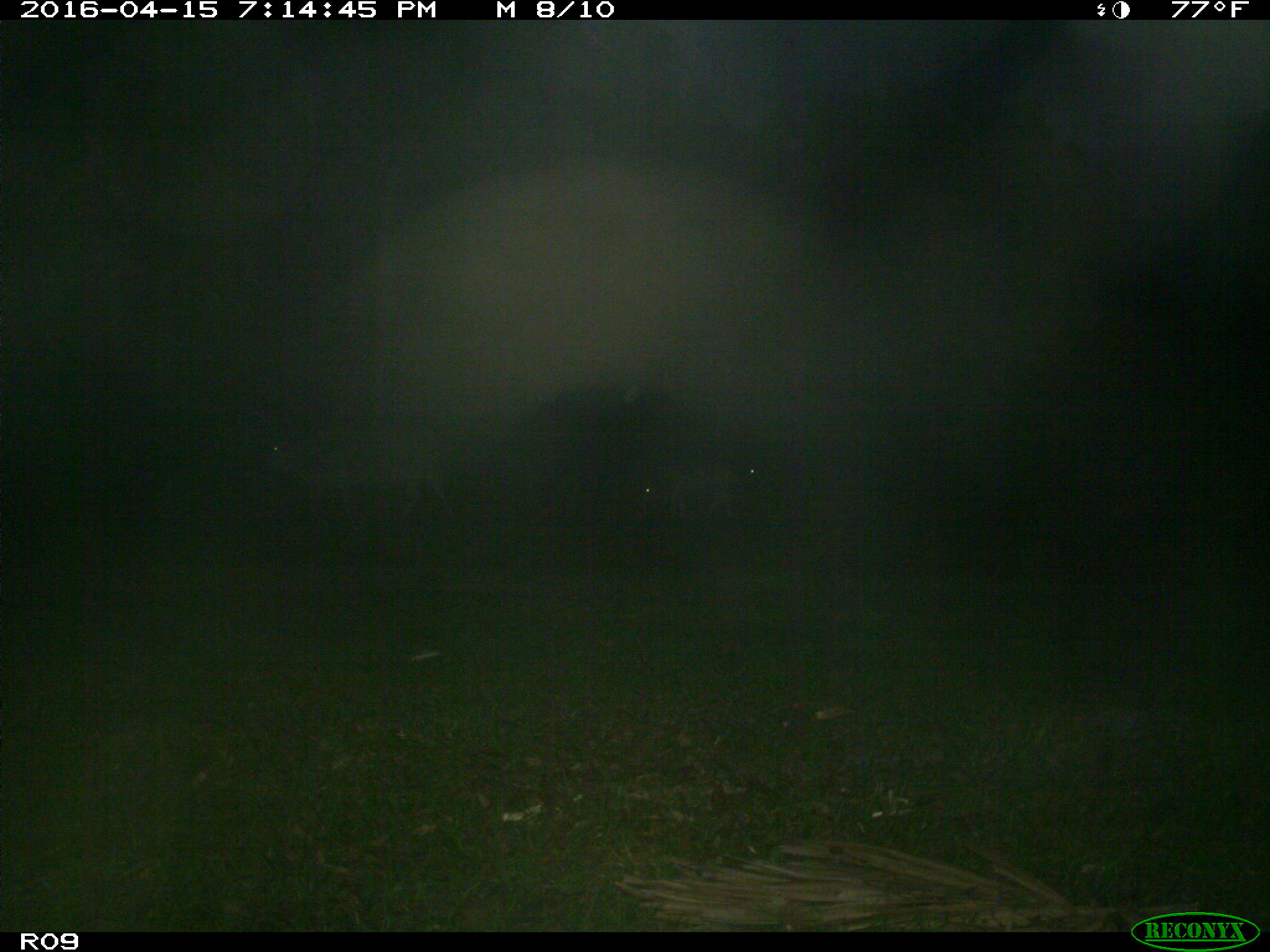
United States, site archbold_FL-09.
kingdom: Animalia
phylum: Chordata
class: Mammalia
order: Artiodactyla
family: Bovidae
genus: Bos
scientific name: Bos taurus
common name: domestic cow